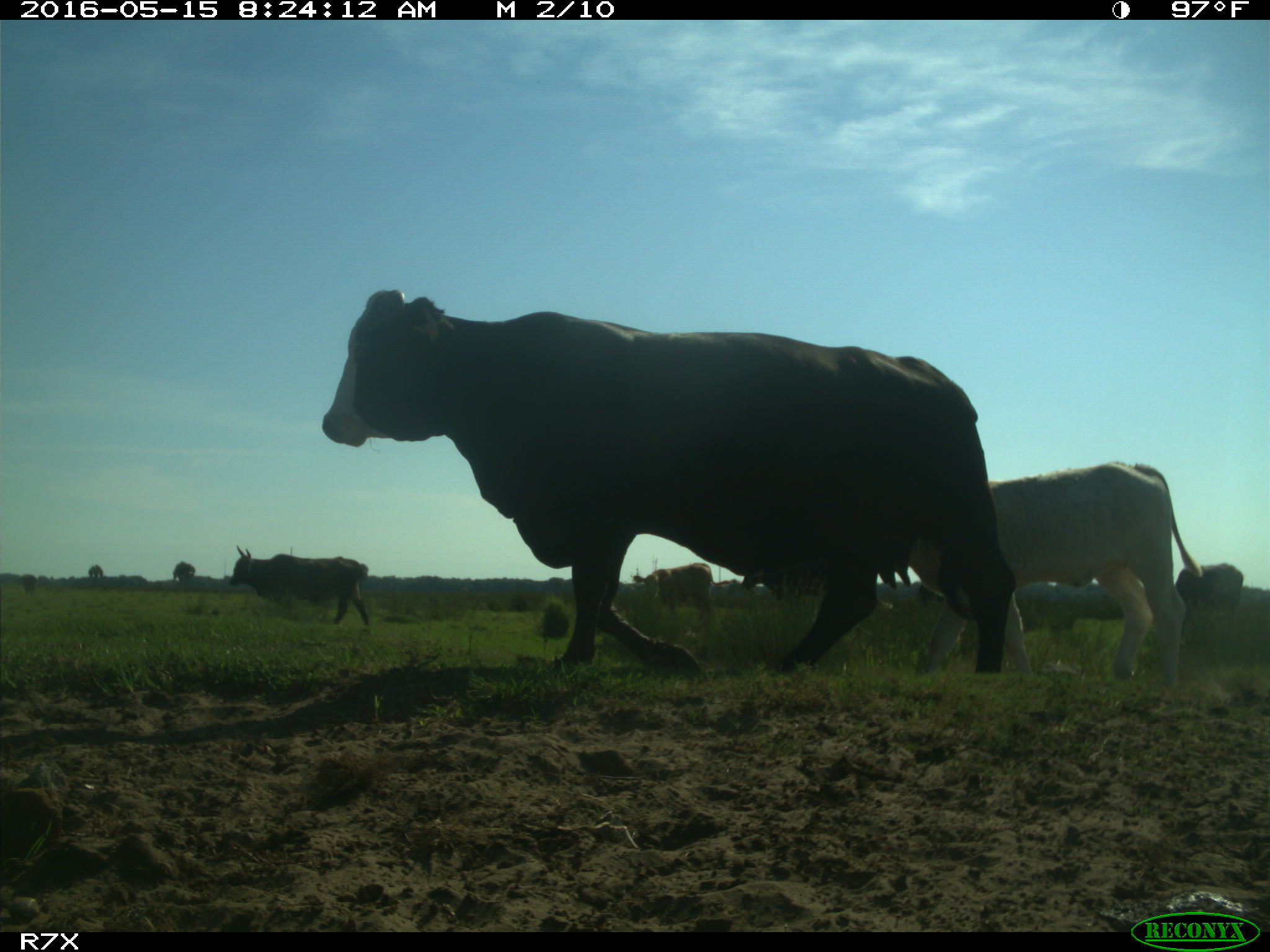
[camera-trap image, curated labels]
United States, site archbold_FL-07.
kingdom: Animalia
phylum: Chordata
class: Mammalia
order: Artiodactyla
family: Bovidae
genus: Bos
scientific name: Bos taurus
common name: domestic cow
Bos taurus (domestic cow).